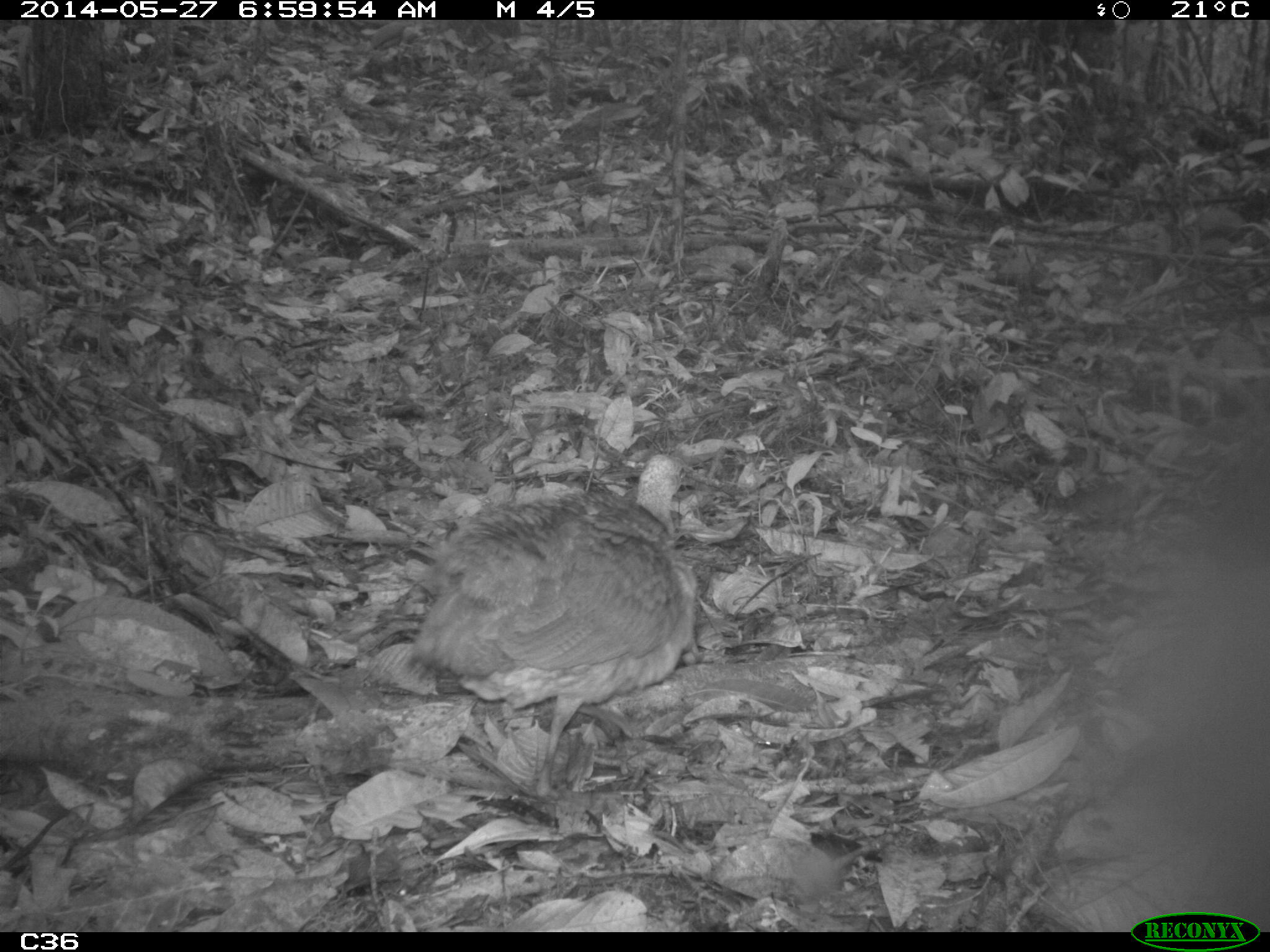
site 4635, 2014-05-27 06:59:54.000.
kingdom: Animalia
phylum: Chordata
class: Aves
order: Tinamiformes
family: Tinamidae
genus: Tinamus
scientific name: Tinamus major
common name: great tinamou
Tinamus major (great tinamou), count 1, age adult.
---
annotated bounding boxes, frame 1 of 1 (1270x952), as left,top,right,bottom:
tinamus major: 407,450,698,792